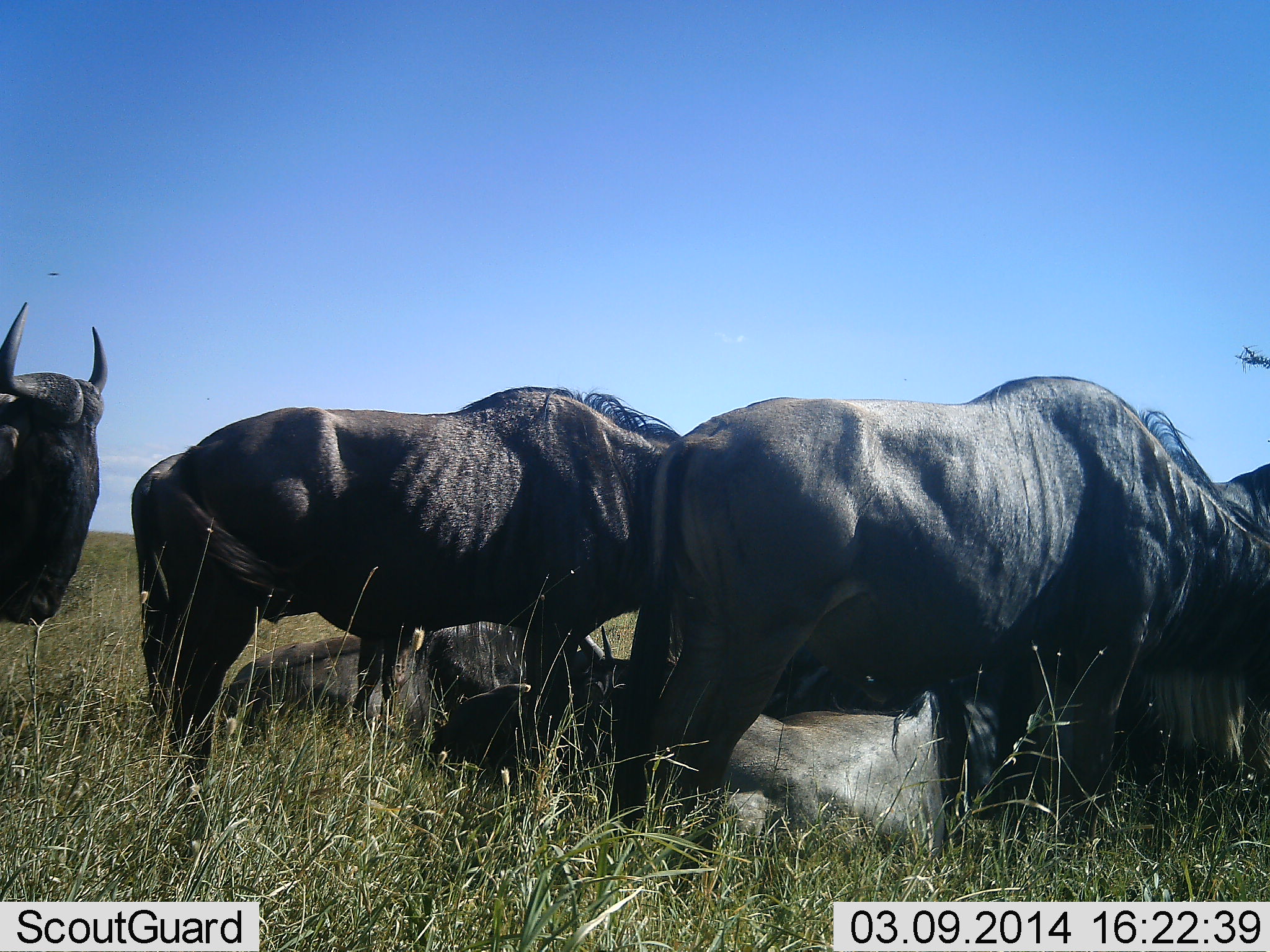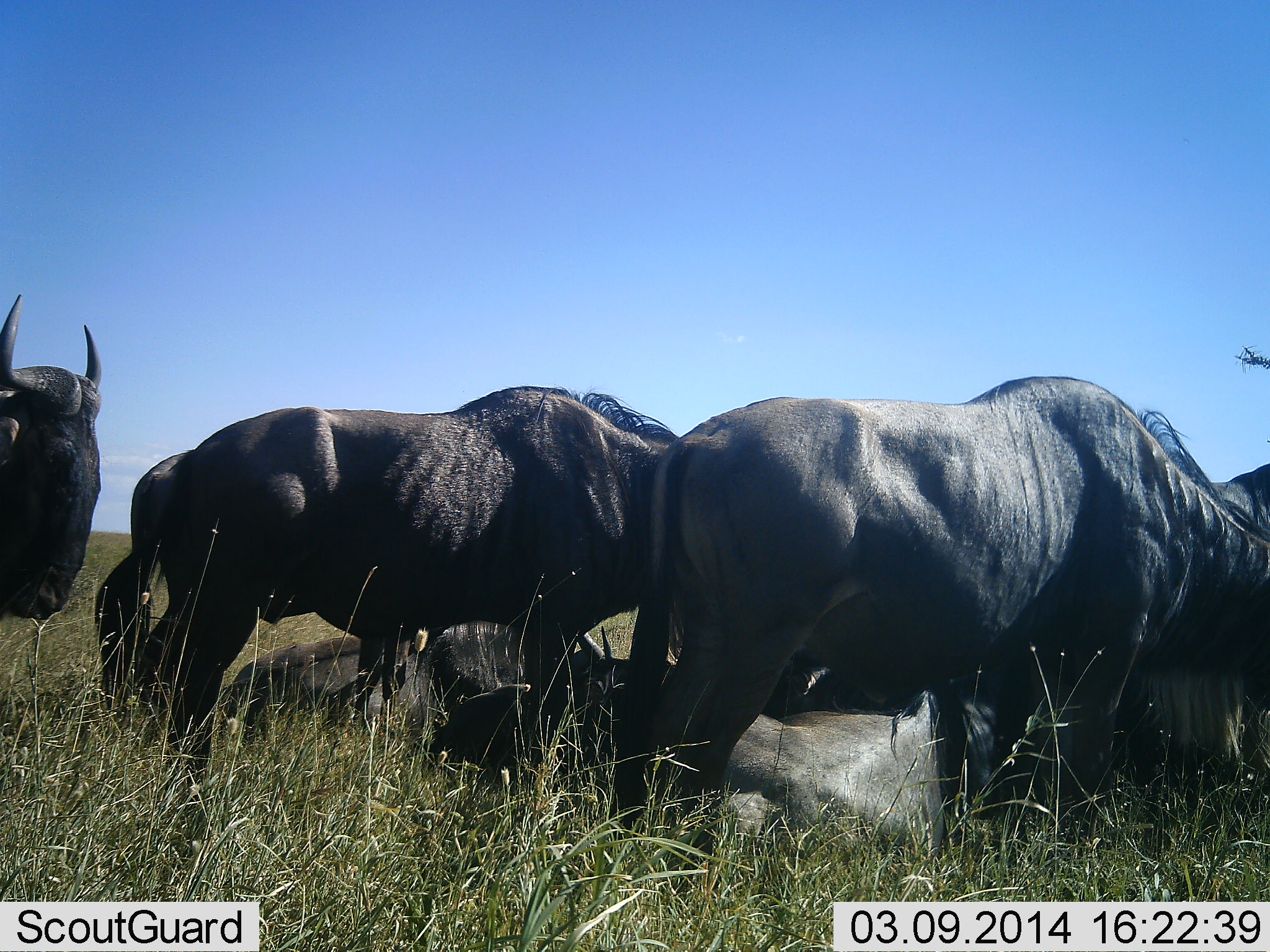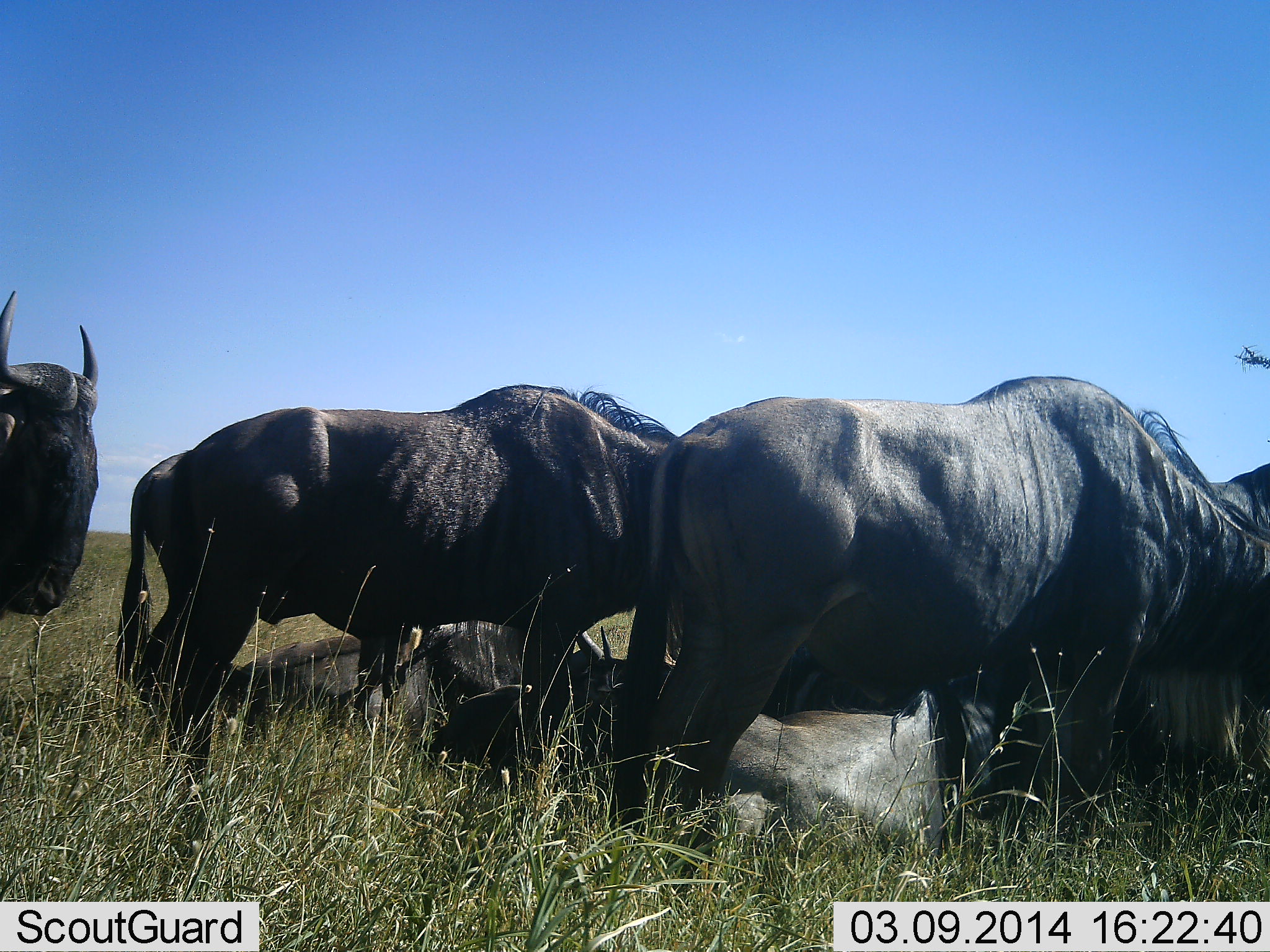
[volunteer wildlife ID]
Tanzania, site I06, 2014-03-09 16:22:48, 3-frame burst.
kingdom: Animalia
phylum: Chordata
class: Mammalia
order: Artiodactyla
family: Bovidae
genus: Connochaetes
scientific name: Connochaetes taurinus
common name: blue wildebeest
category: wildebeest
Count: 6.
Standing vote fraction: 70%.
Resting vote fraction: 100%.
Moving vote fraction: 0%.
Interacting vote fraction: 0%.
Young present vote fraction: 0%.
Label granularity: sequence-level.